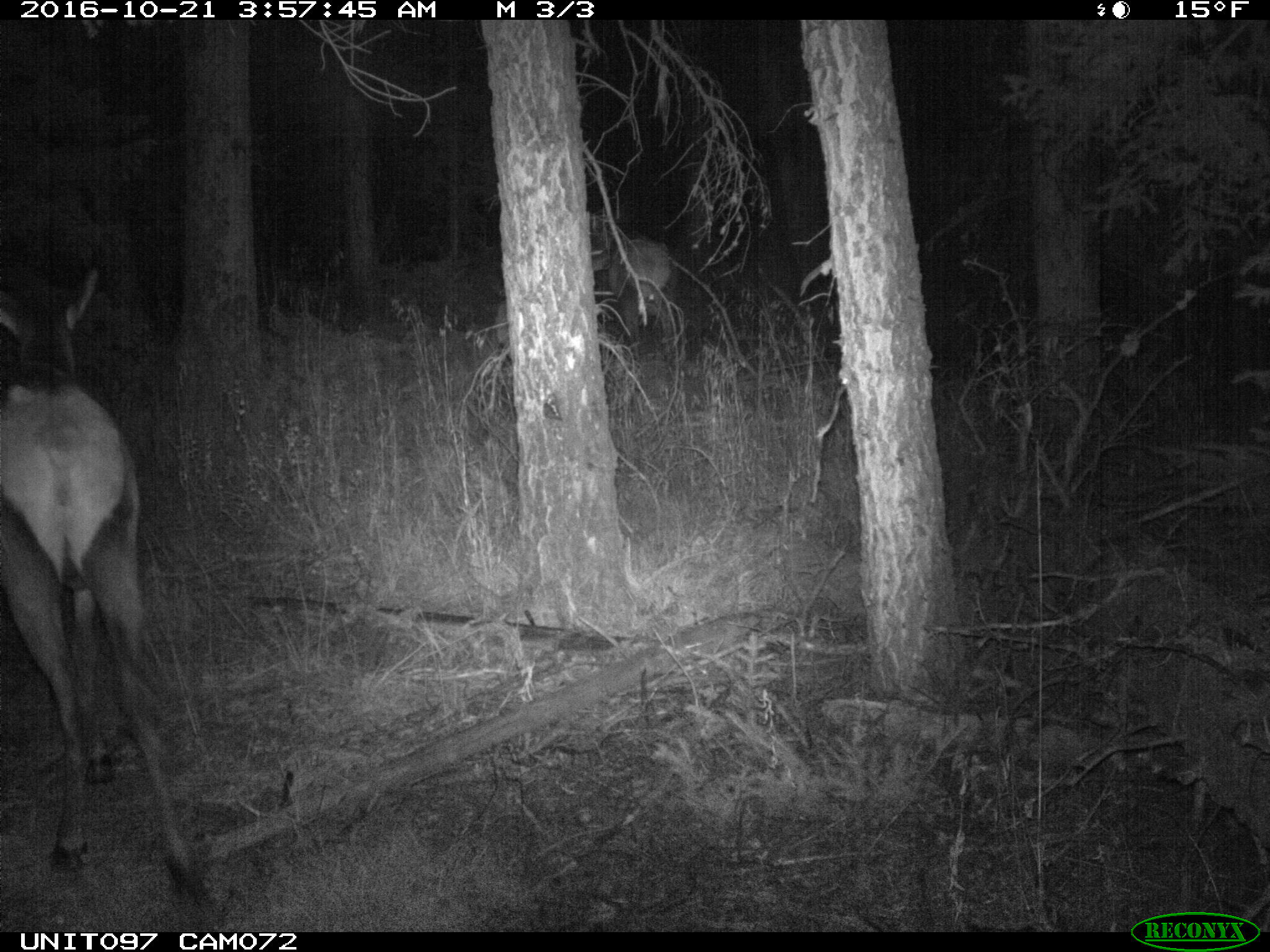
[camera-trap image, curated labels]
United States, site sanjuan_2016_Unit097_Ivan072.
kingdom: Animalia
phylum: Chordata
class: Mammalia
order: Artiodactyla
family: Cervidae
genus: Cervus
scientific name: Cervus elaphus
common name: red deer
Cervus elaphus (red deer).